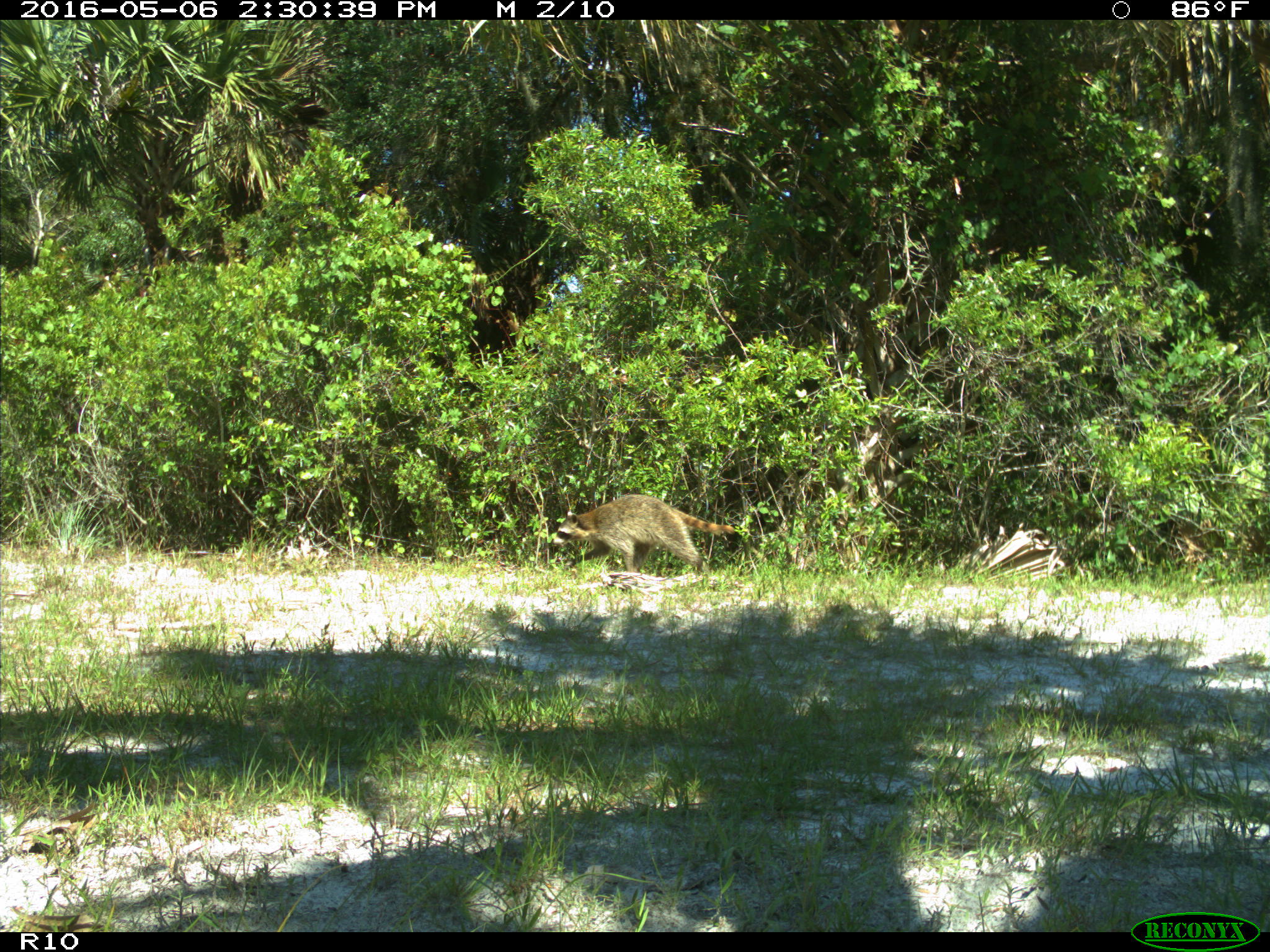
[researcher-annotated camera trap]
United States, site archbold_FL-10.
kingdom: Animalia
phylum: Chordata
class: Mammalia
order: Carnivora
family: Procyonidae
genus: Procyon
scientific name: Procyon lotor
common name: common raccoon